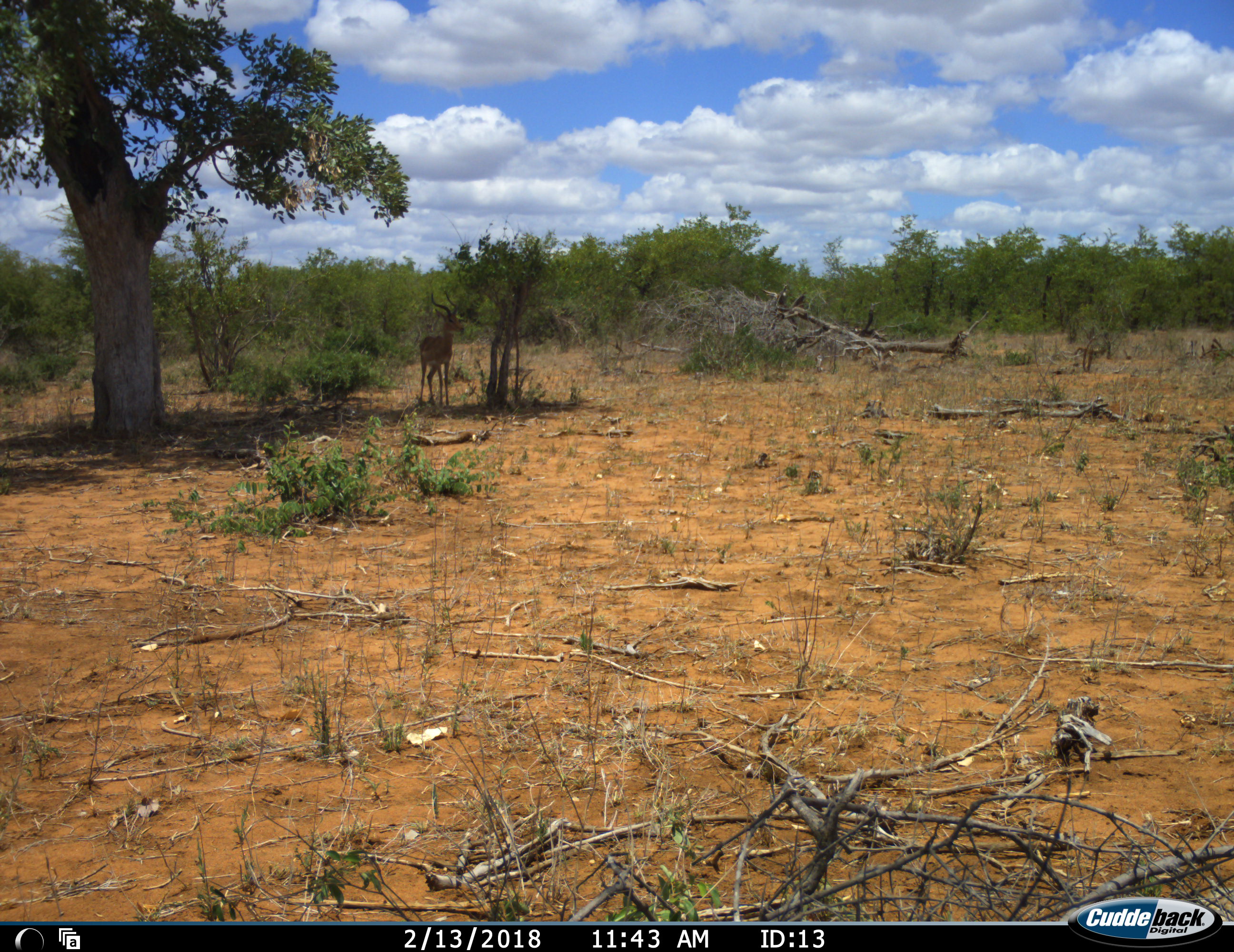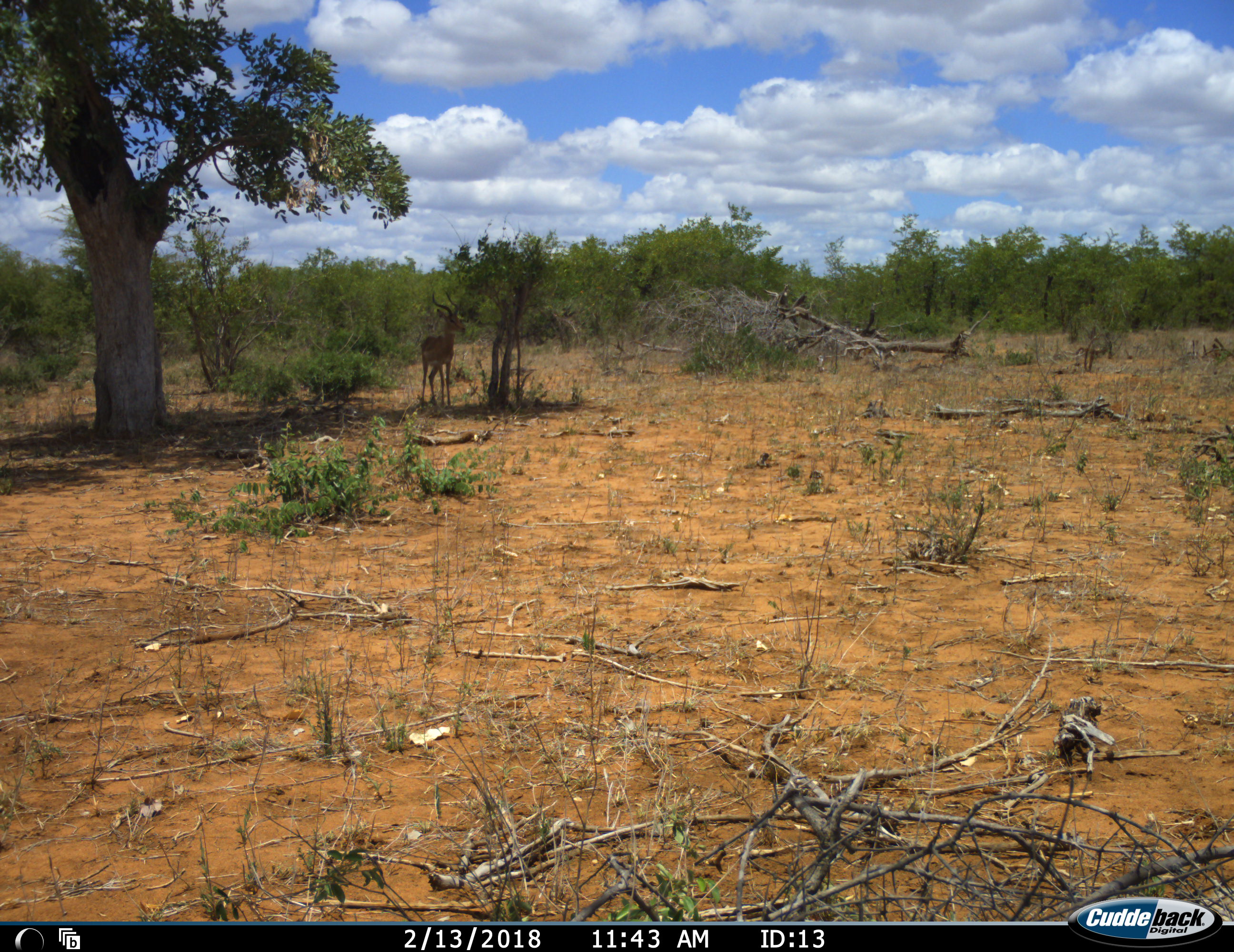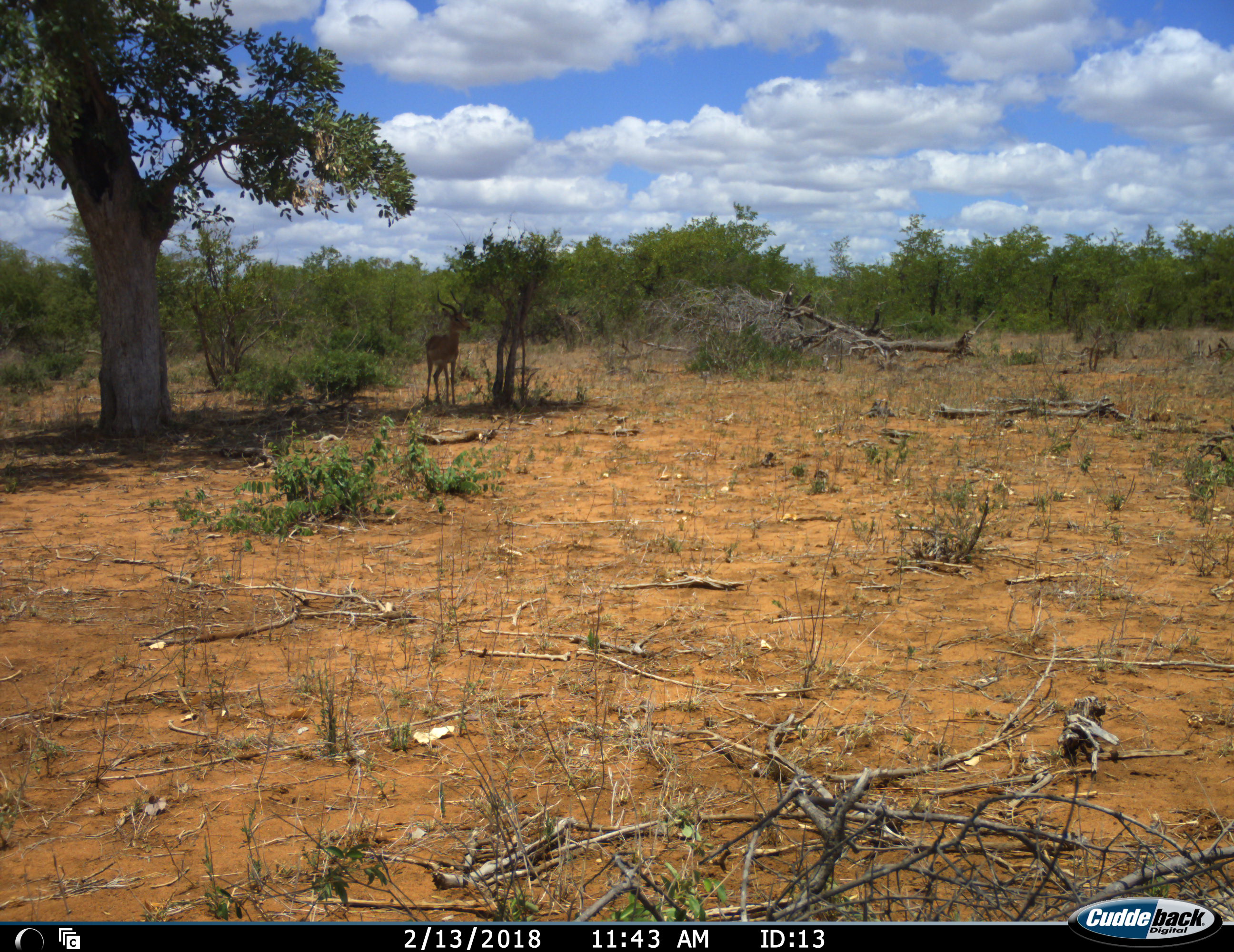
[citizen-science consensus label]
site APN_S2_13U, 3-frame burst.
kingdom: Animalia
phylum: Chordata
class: Mammalia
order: Artiodactyla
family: Bovidae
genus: Aepyceros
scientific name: Aepyceros melampus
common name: impala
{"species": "impala (Aepyceros melampus)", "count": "1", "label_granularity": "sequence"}